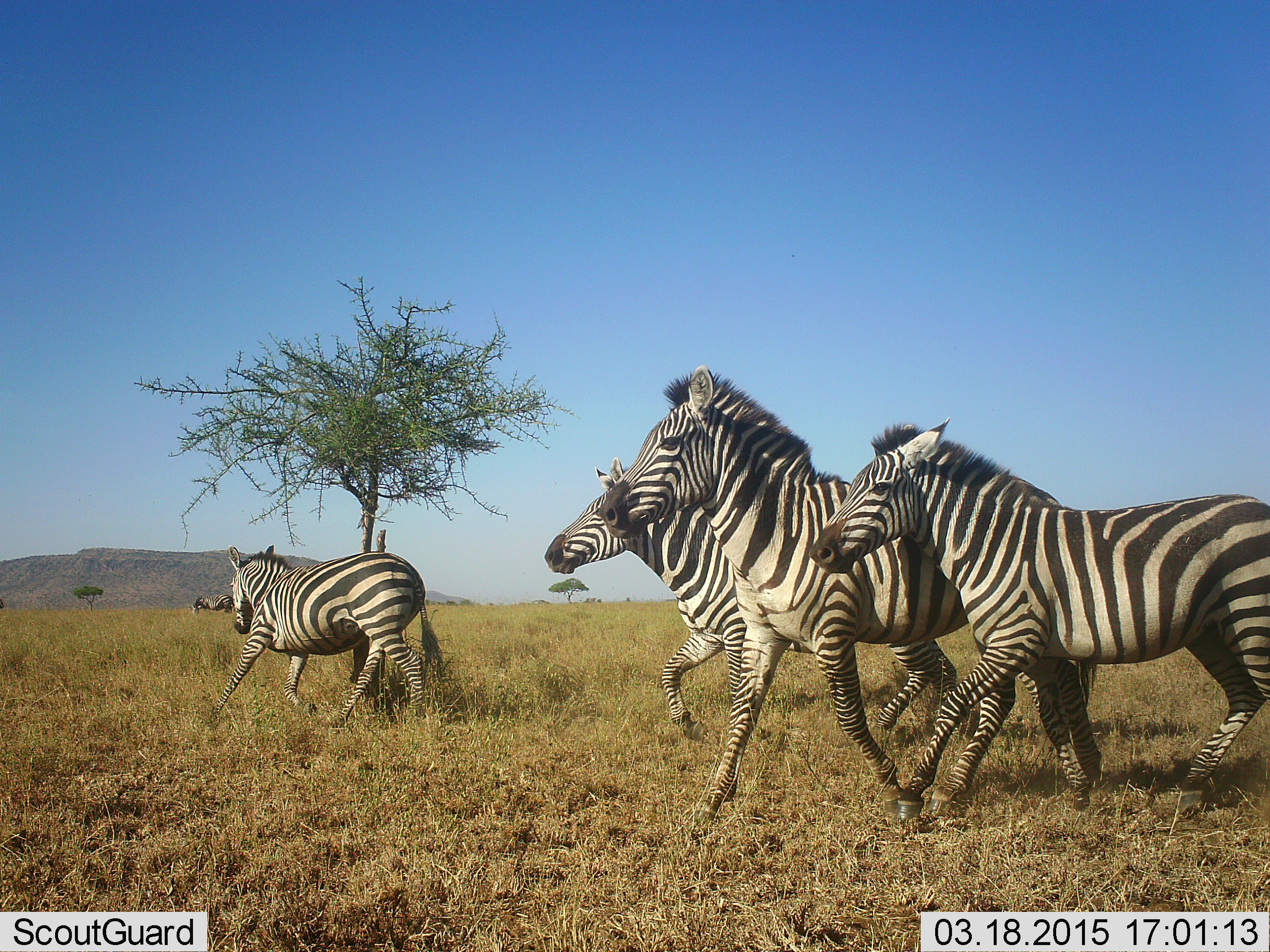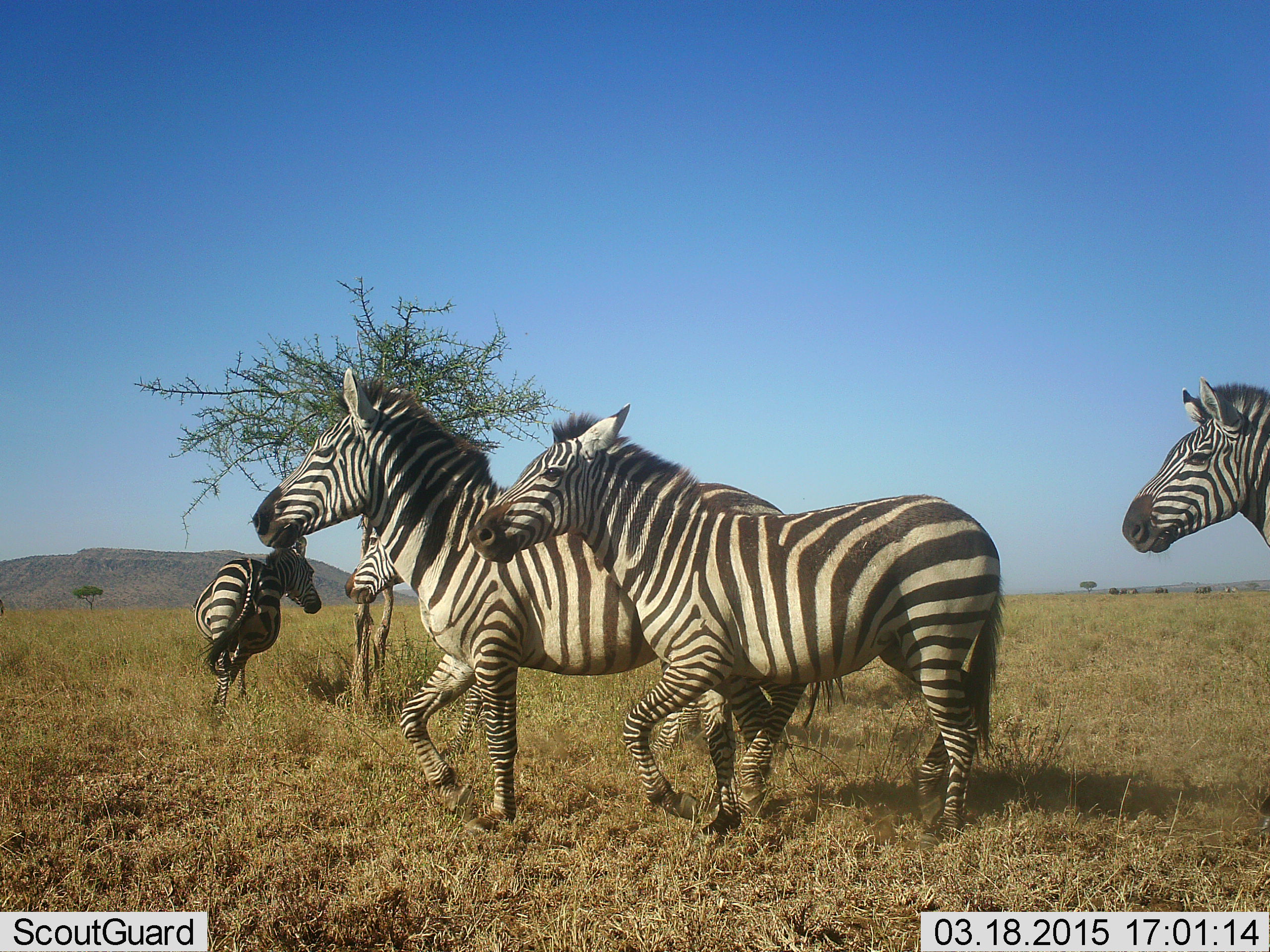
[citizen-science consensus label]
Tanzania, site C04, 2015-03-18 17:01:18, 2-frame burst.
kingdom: Animalia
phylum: Chordata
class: Mammalia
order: Perissodactyla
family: Equidae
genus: Equus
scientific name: Equus quagga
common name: plains zebra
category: zebra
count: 5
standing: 22%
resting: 11%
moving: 89%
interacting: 33%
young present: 11%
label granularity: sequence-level